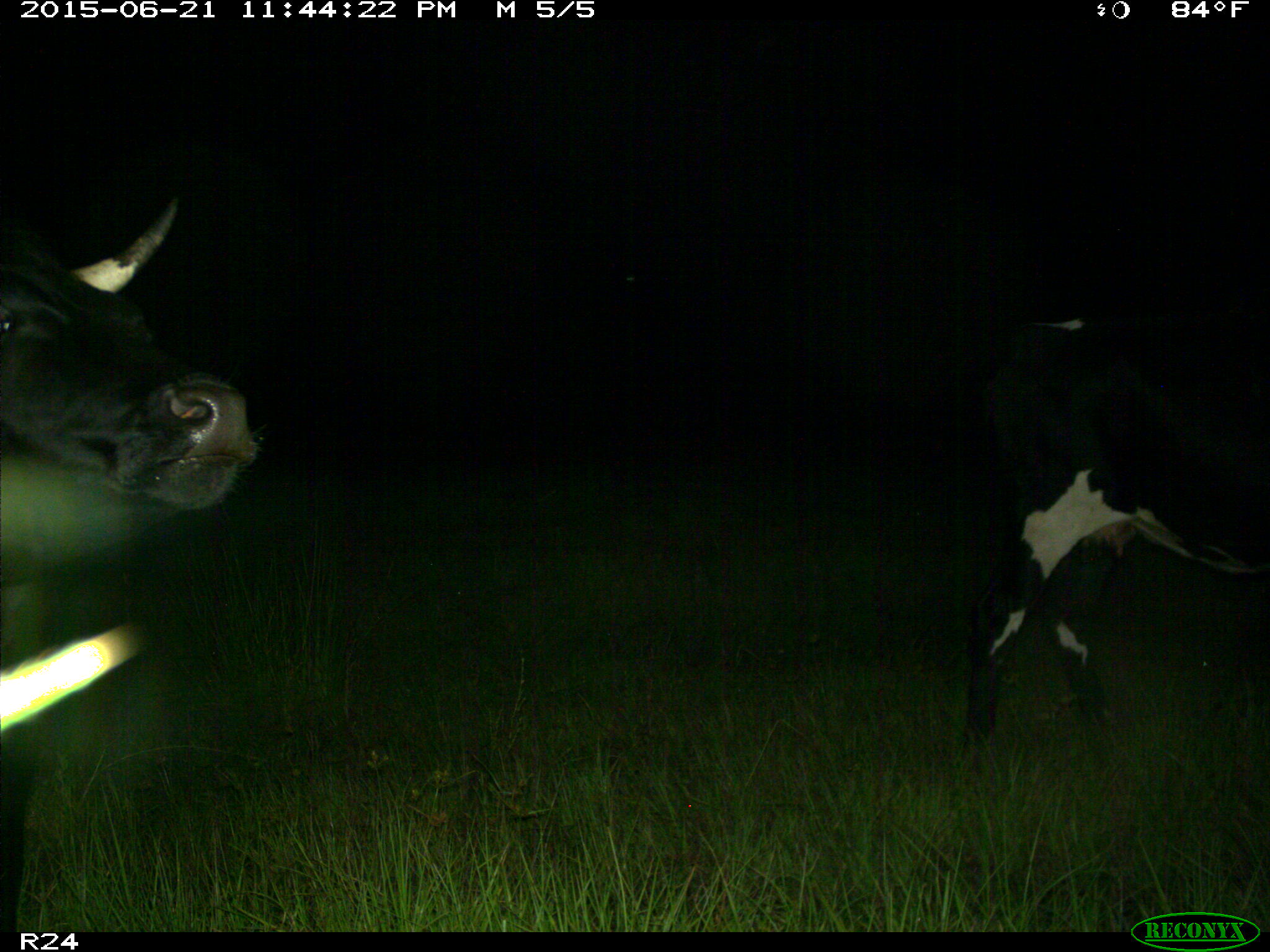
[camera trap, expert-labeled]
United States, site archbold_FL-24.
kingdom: Animalia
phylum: Chordata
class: Mammalia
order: Artiodactyla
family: Bovidae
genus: Bos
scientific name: Bos taurus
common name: domestic cow